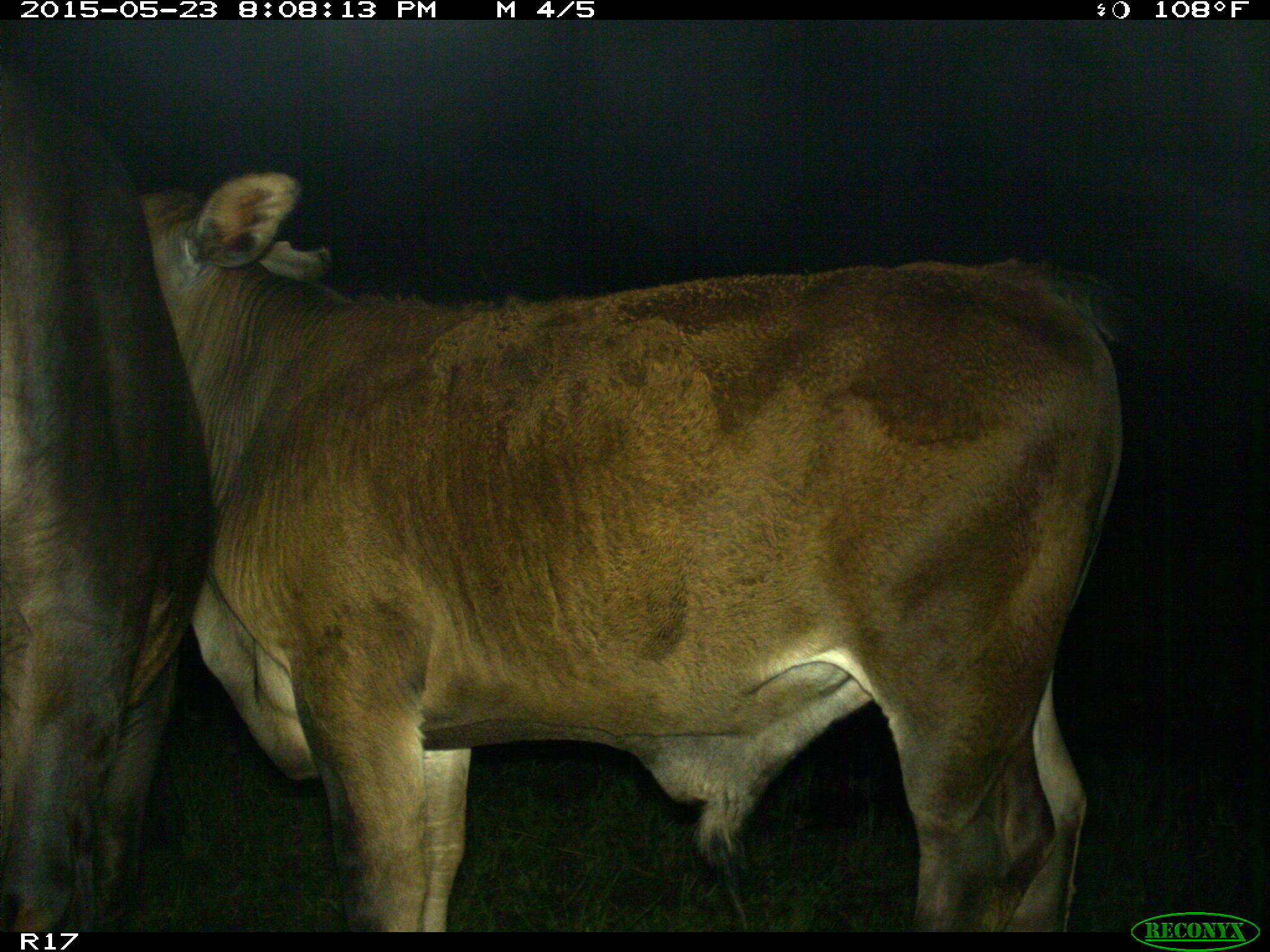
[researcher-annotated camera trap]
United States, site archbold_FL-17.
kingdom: Animalia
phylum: Chordata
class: Mammalia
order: Artiodactyla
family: Bovidae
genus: Bos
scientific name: Bos taurus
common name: domestic cow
Bos taurus (domestic cow).